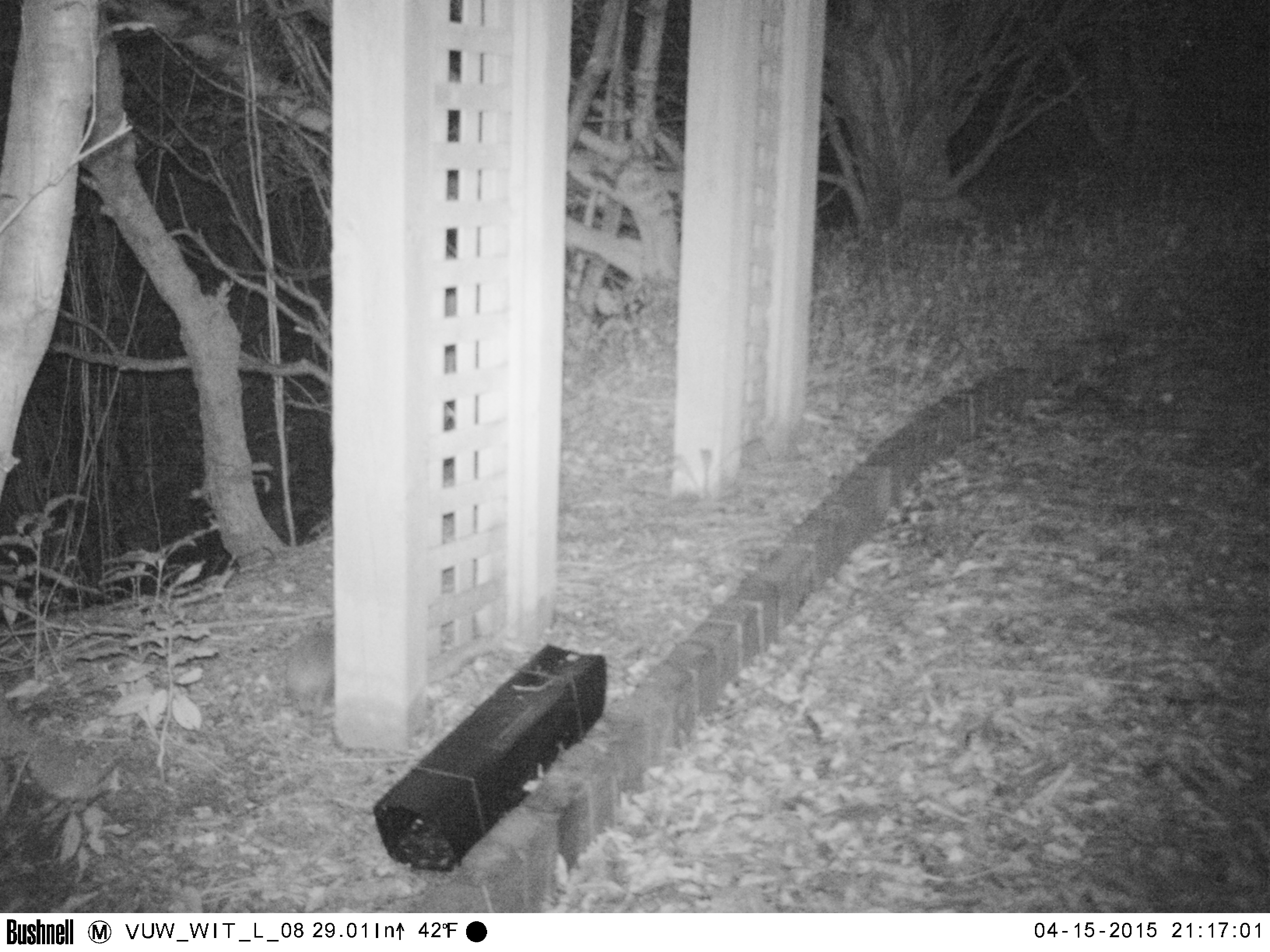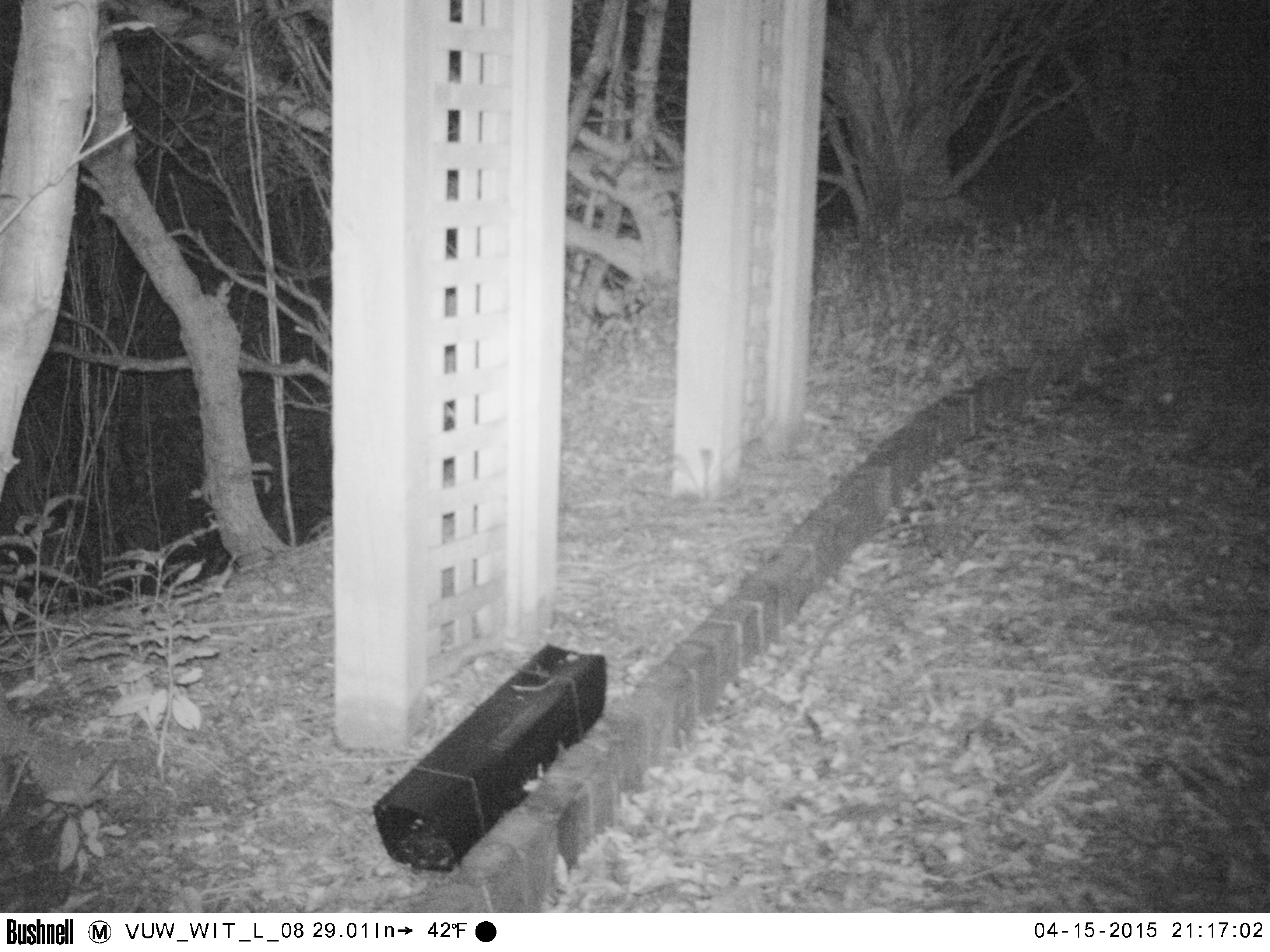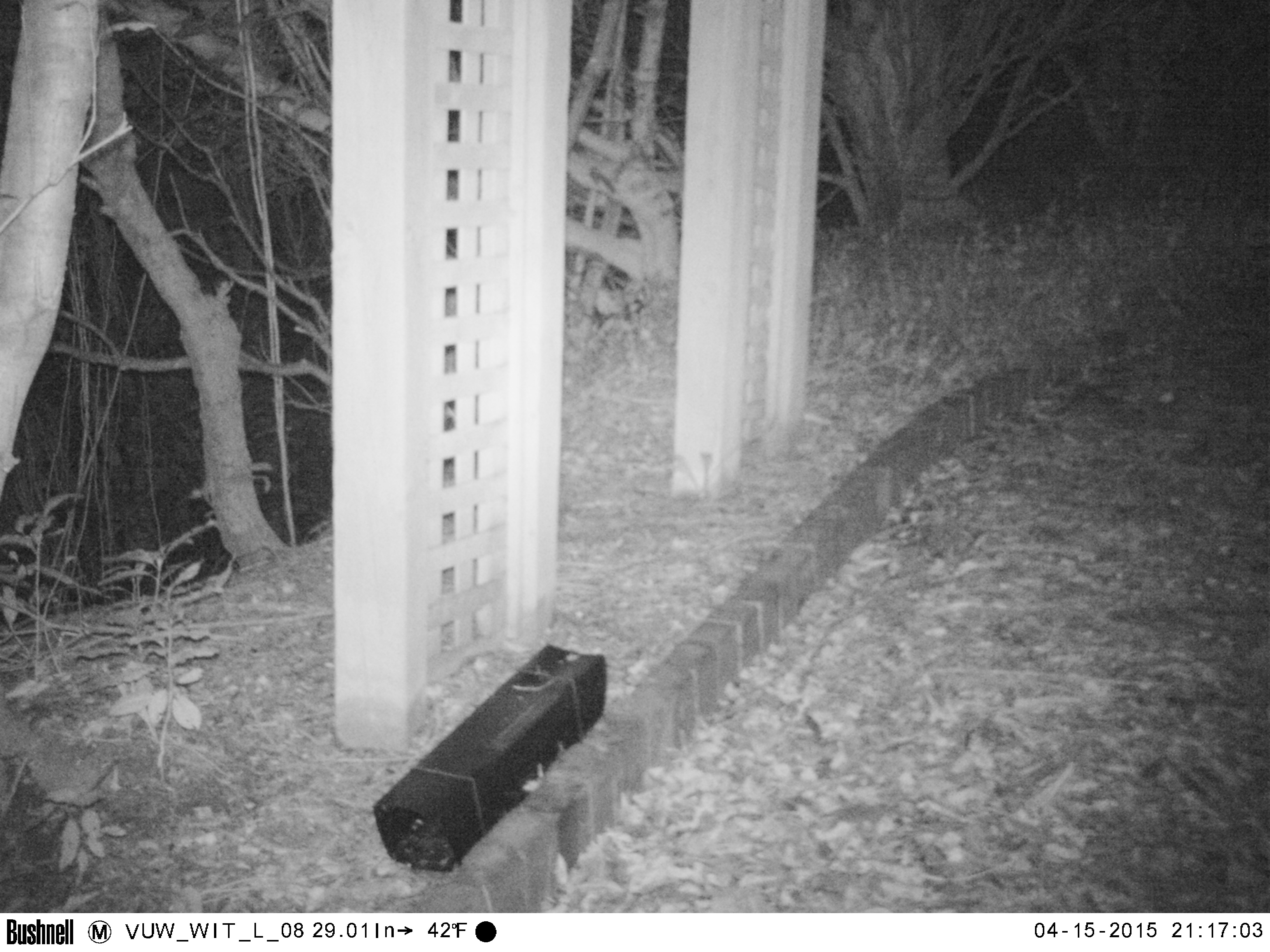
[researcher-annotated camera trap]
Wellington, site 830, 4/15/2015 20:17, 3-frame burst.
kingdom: Animalia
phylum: Chordata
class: Mammalia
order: Eulipotyphla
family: Erinaceidae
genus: Erinaceus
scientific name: Erinaceus europaeus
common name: hedgehog